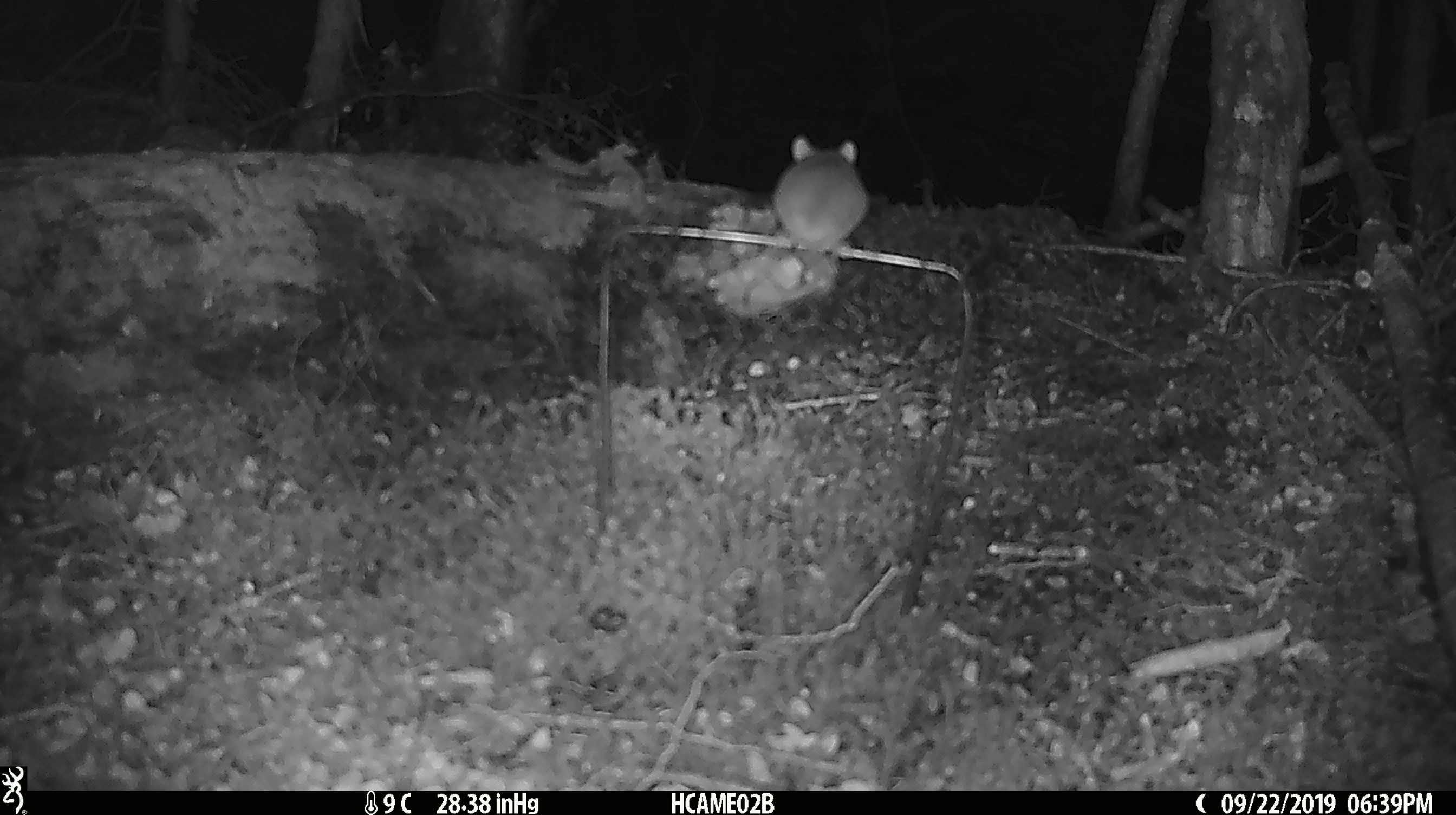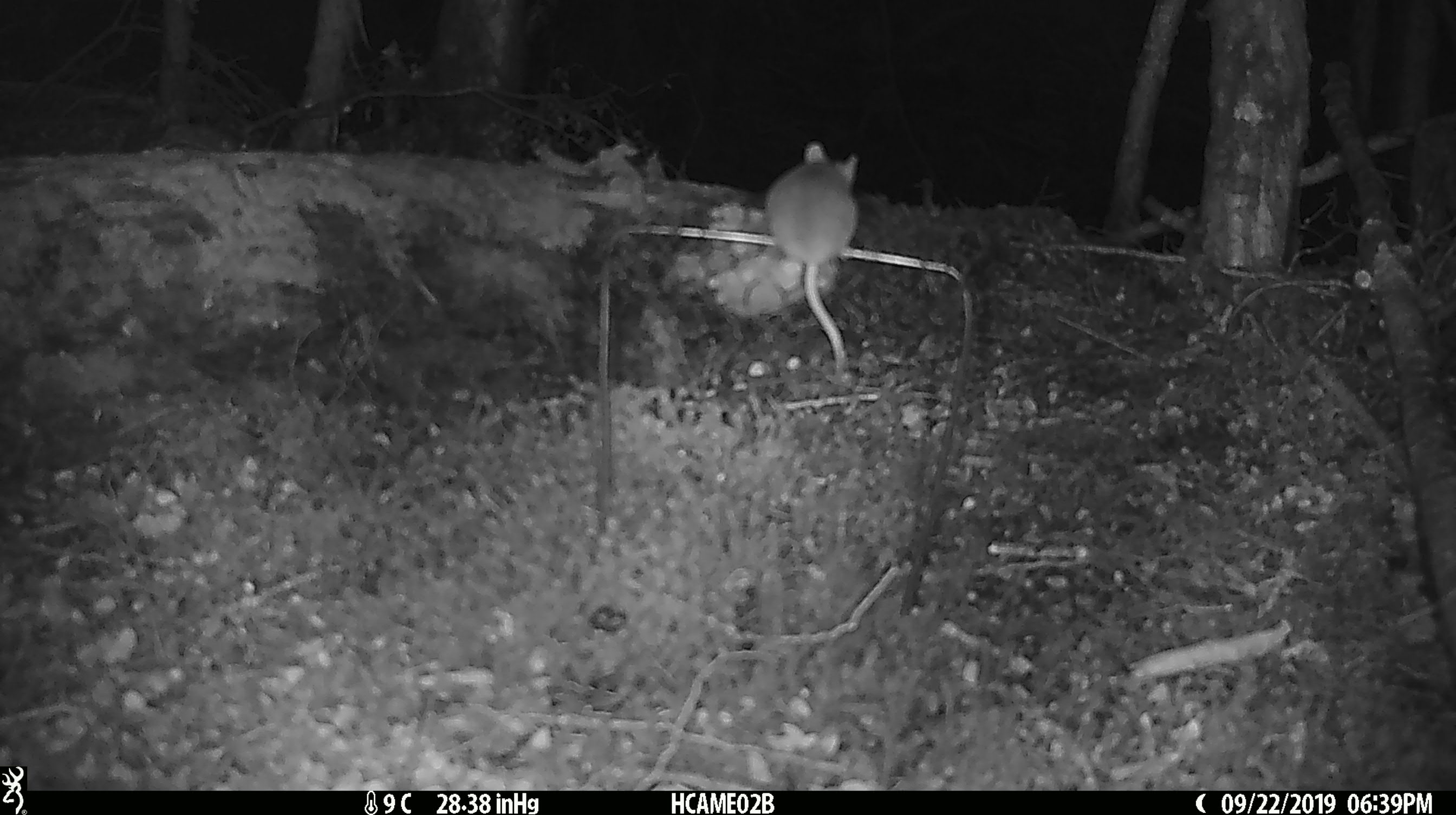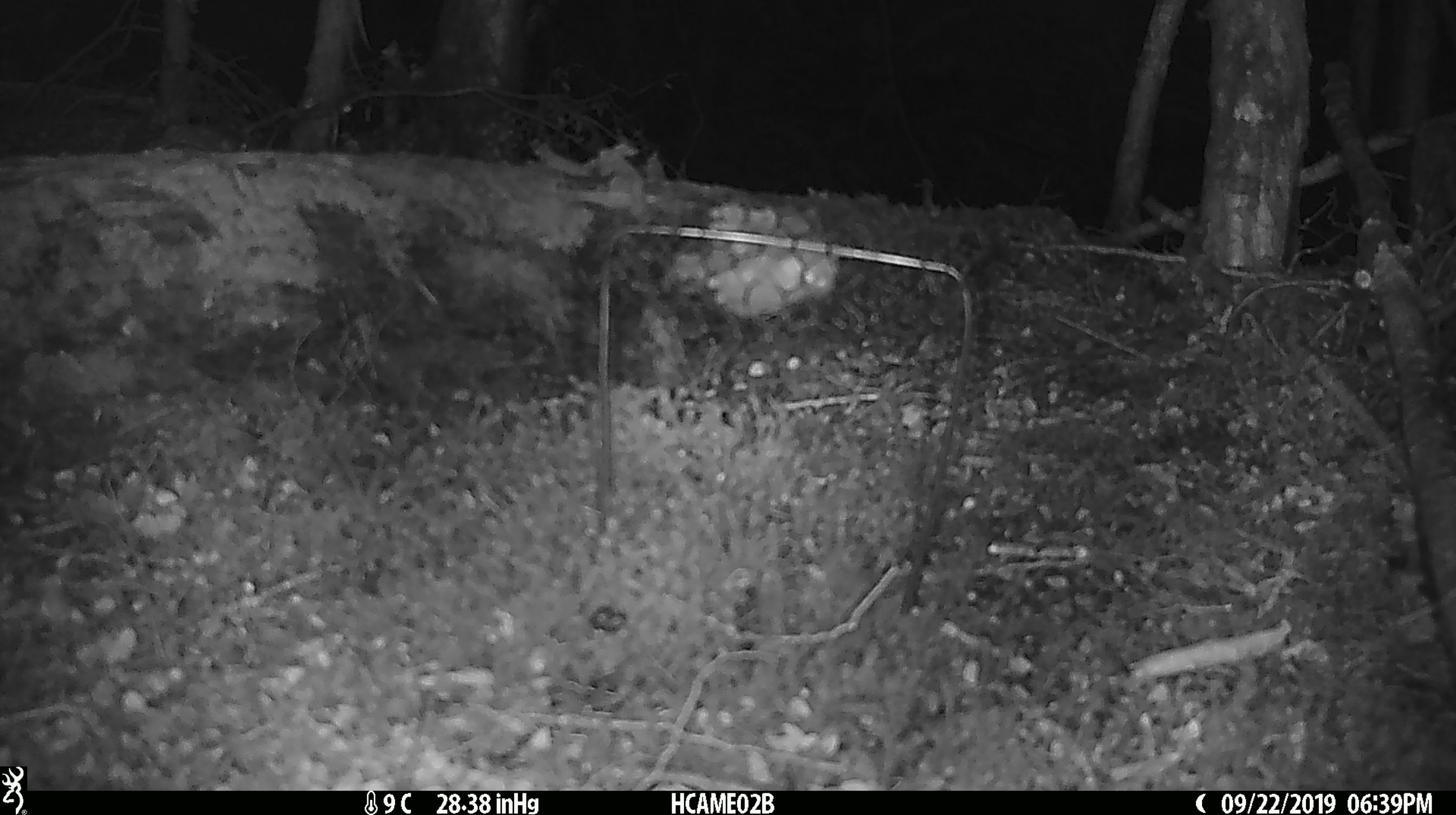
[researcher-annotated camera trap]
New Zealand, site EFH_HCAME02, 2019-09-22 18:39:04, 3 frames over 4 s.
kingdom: Animalia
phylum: Chordata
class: Mammalia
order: Rodentia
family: Muridae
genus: Mus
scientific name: Mus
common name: mouse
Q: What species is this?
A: Mouse (Mus).